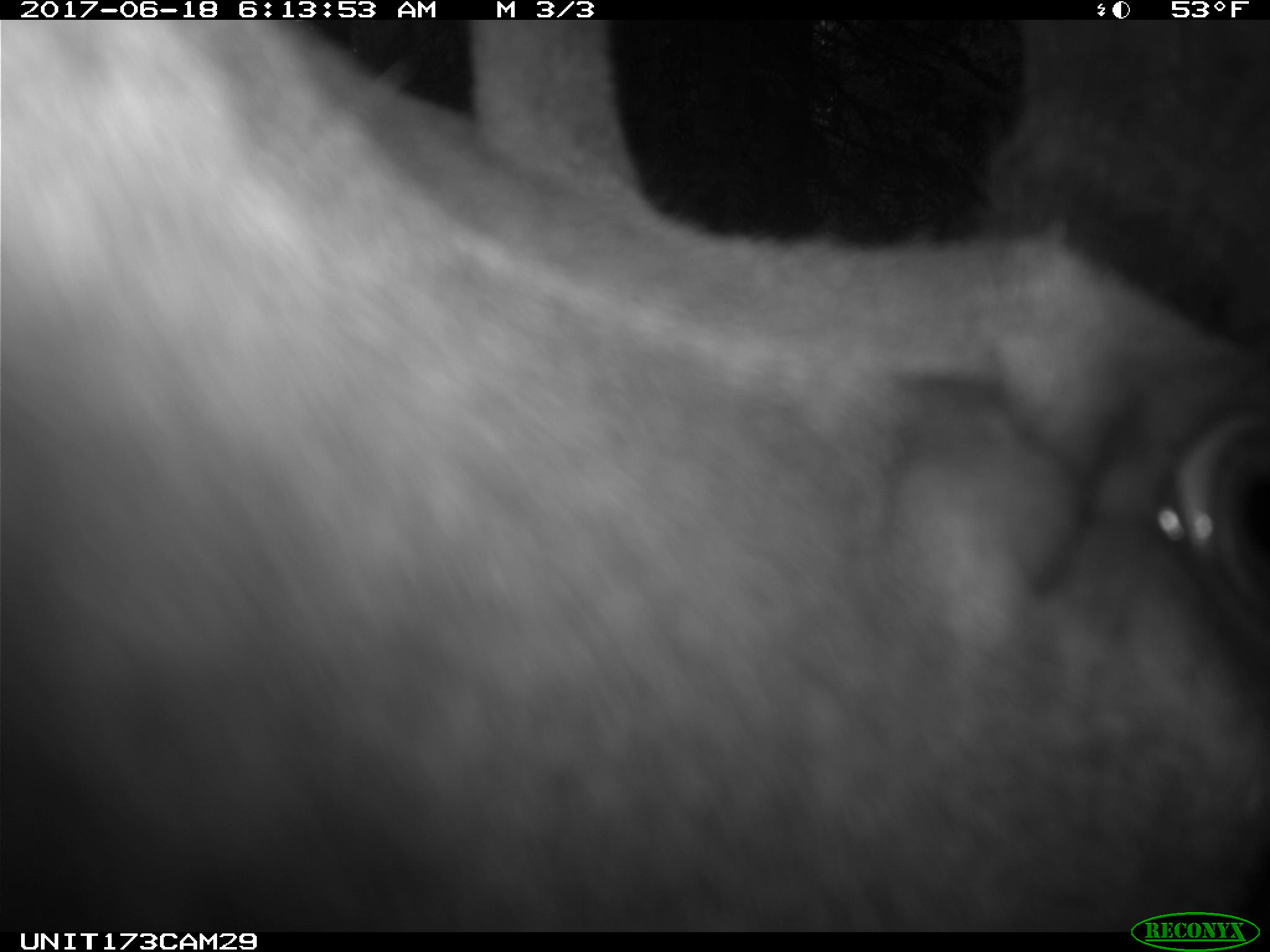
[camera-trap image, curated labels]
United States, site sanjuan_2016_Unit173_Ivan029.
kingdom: Animalia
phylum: Chordata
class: Mammalia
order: Artiodactyla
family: Cervidae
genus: Cervus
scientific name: Cervus elaphus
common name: red deer